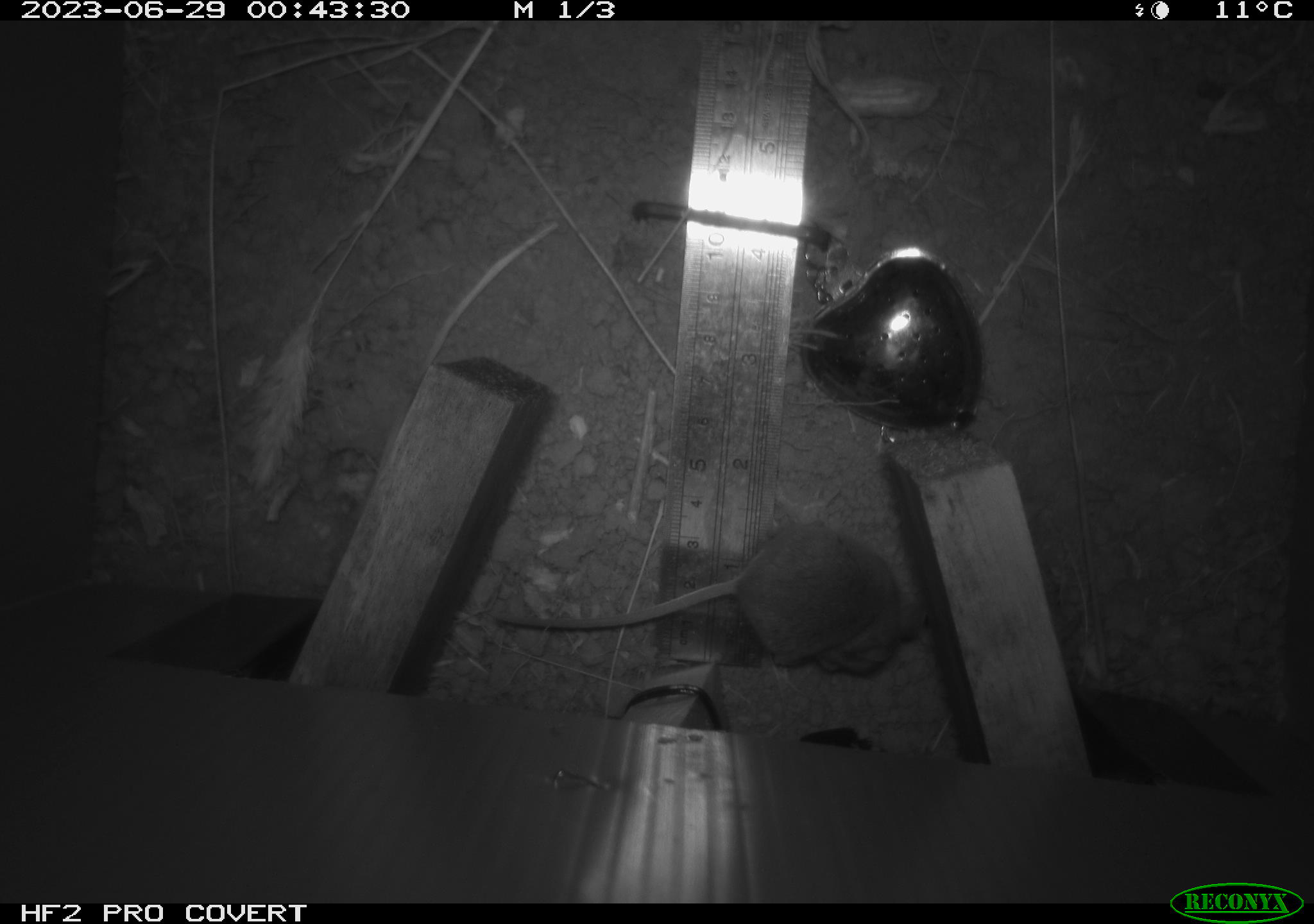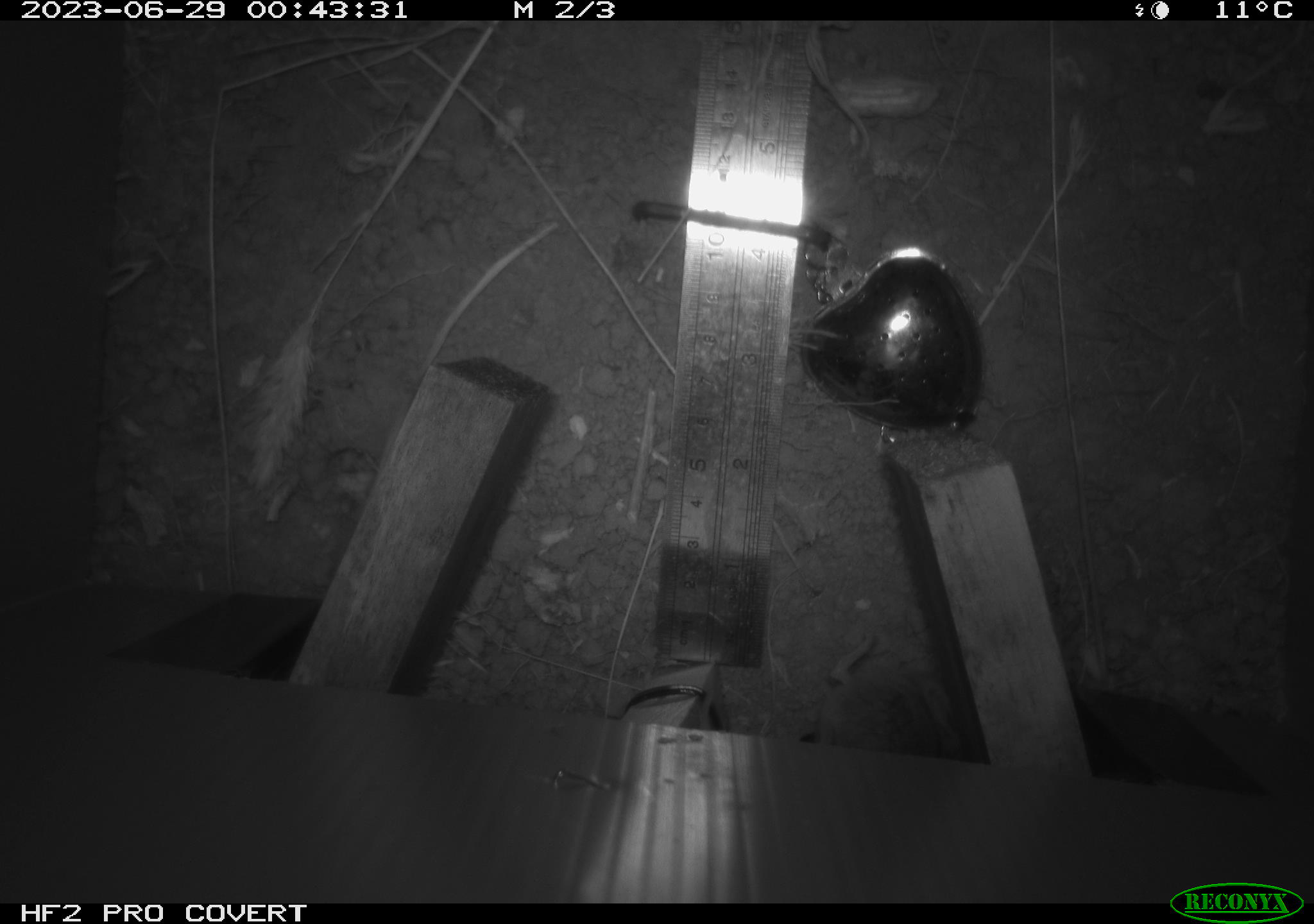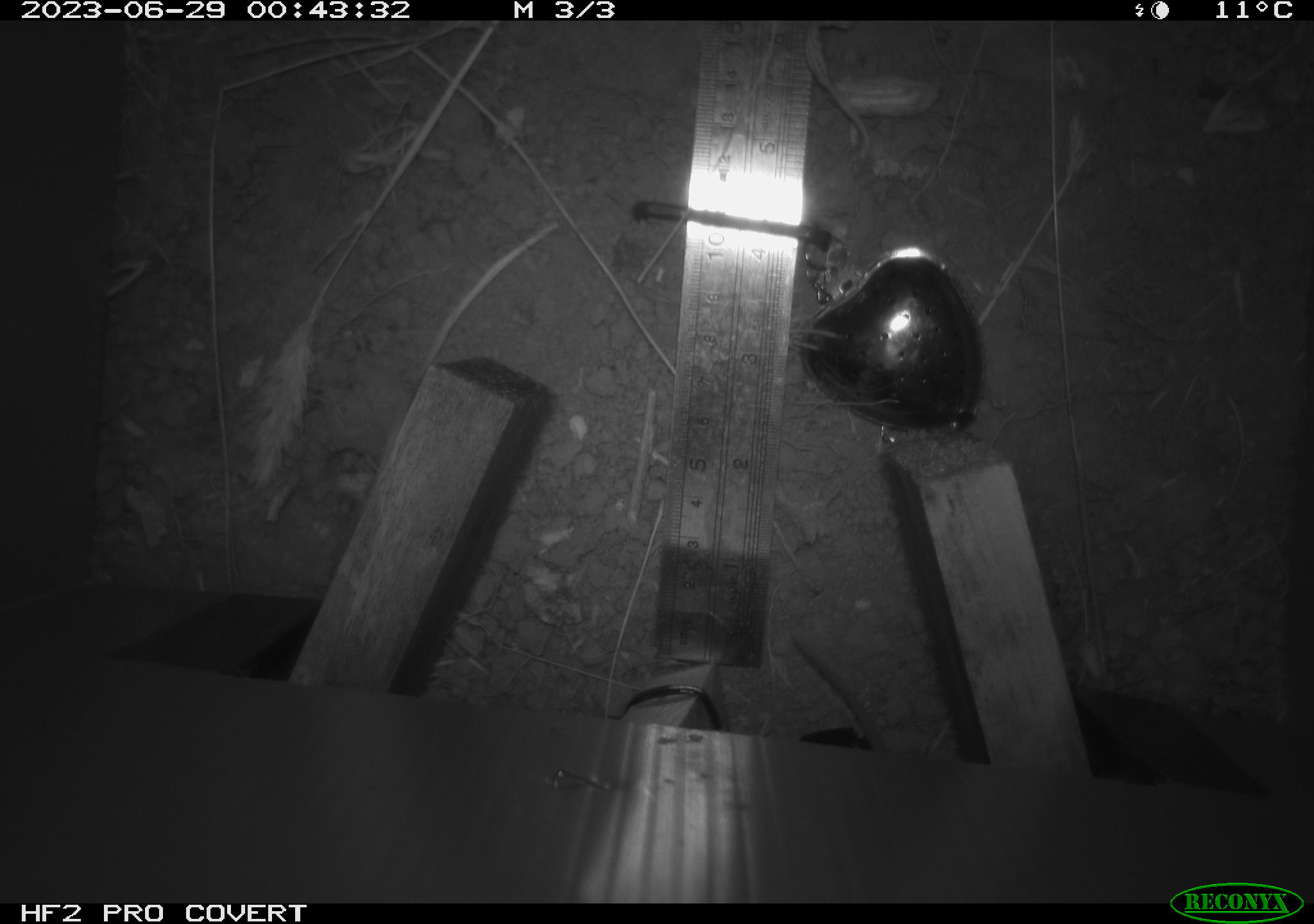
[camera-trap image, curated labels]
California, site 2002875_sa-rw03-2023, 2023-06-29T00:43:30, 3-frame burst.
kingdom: Animalia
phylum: Chordata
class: Mammalia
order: Rodentia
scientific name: Rodentia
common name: mouse species